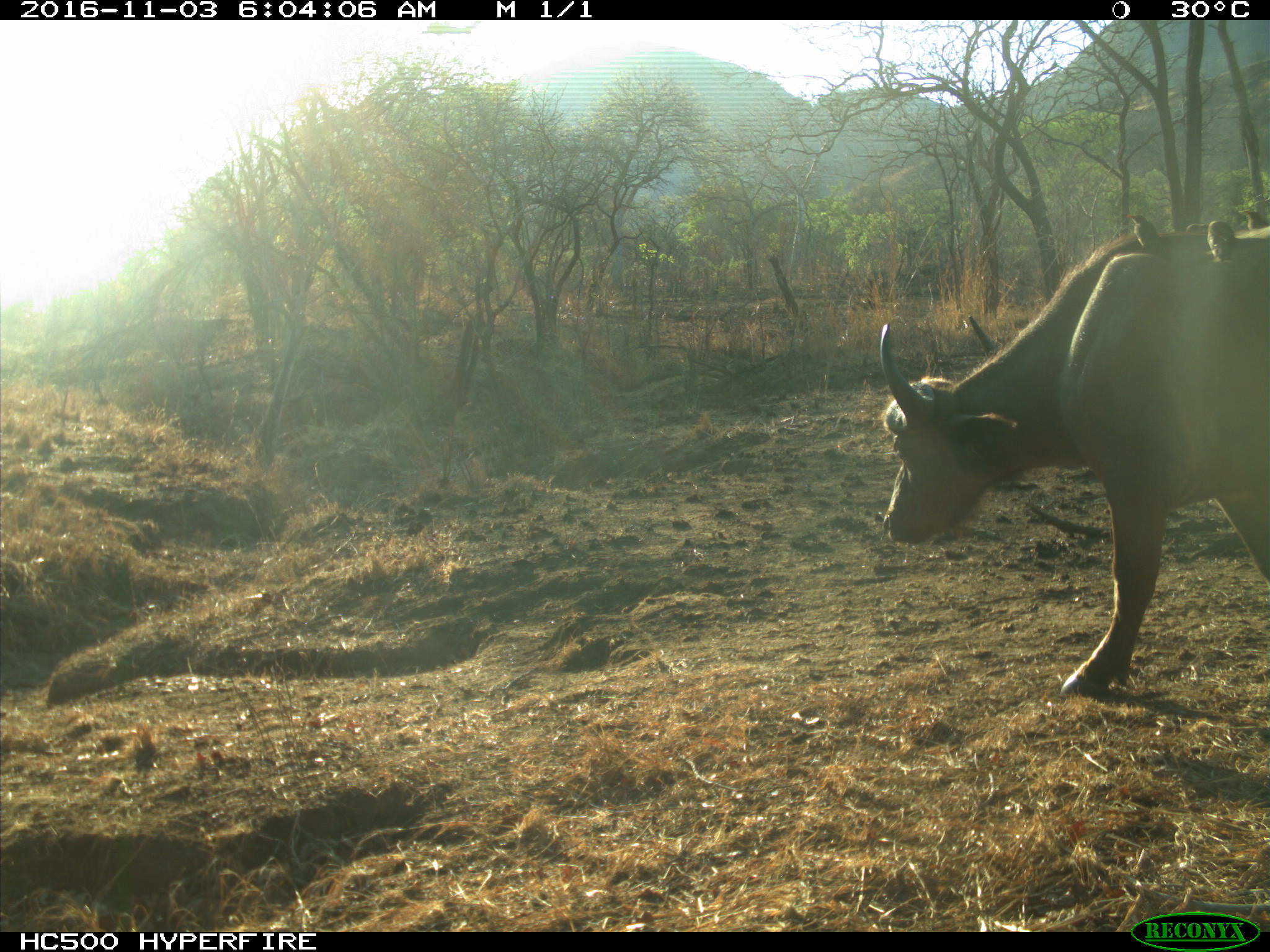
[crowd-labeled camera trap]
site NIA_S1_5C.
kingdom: Animalia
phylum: Chordata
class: Aves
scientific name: Aves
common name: bird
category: birdother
Birdother (bird) (Aves), count 3. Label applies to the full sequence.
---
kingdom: Animalia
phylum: Chordata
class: Mammalia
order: Artiodactyla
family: Bovidae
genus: Syncerus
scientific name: Syncerus caffer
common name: african buffalo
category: buffalo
Buffalo (african buffalo) (Syncerus caffer), count 1. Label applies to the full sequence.